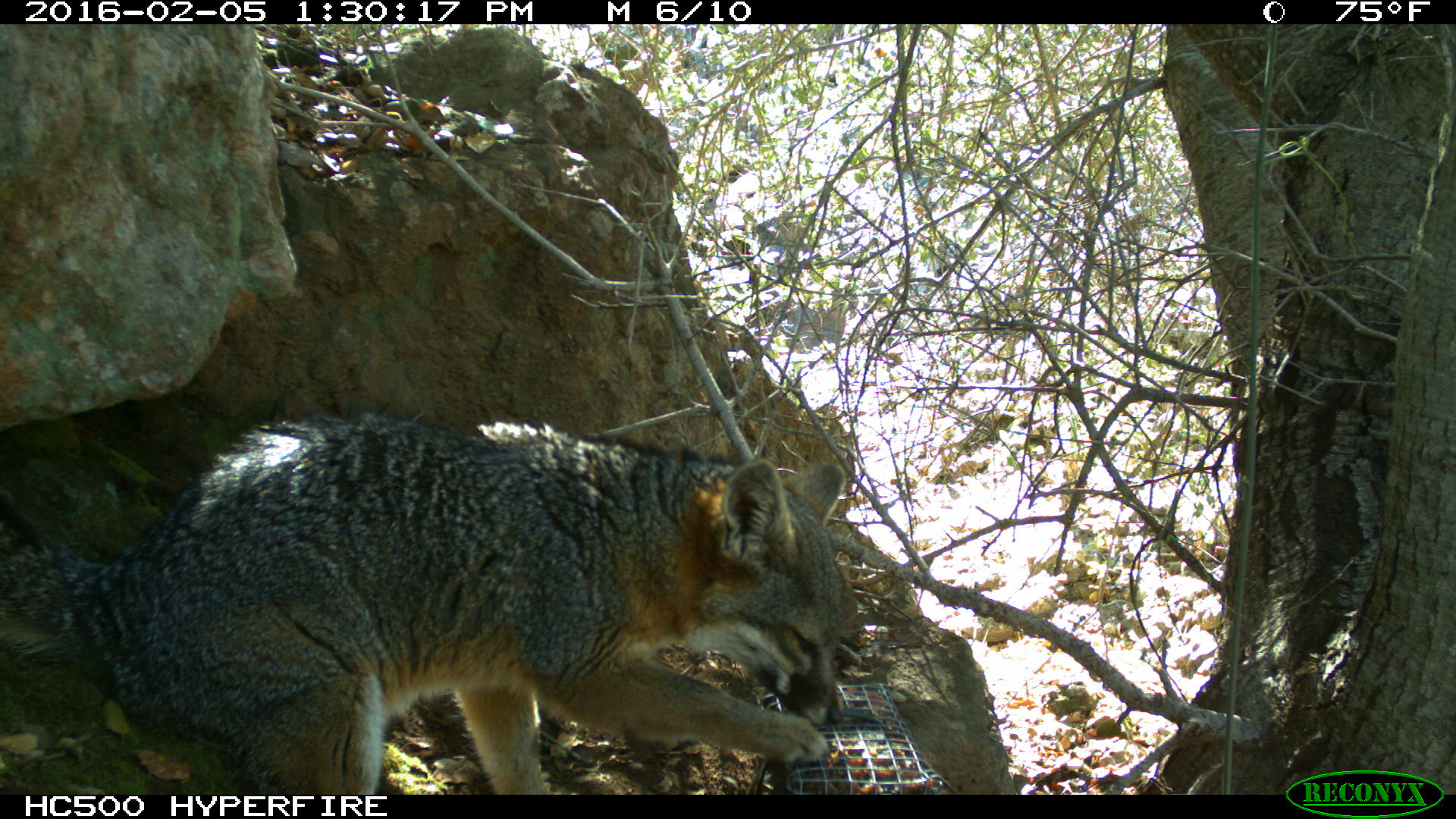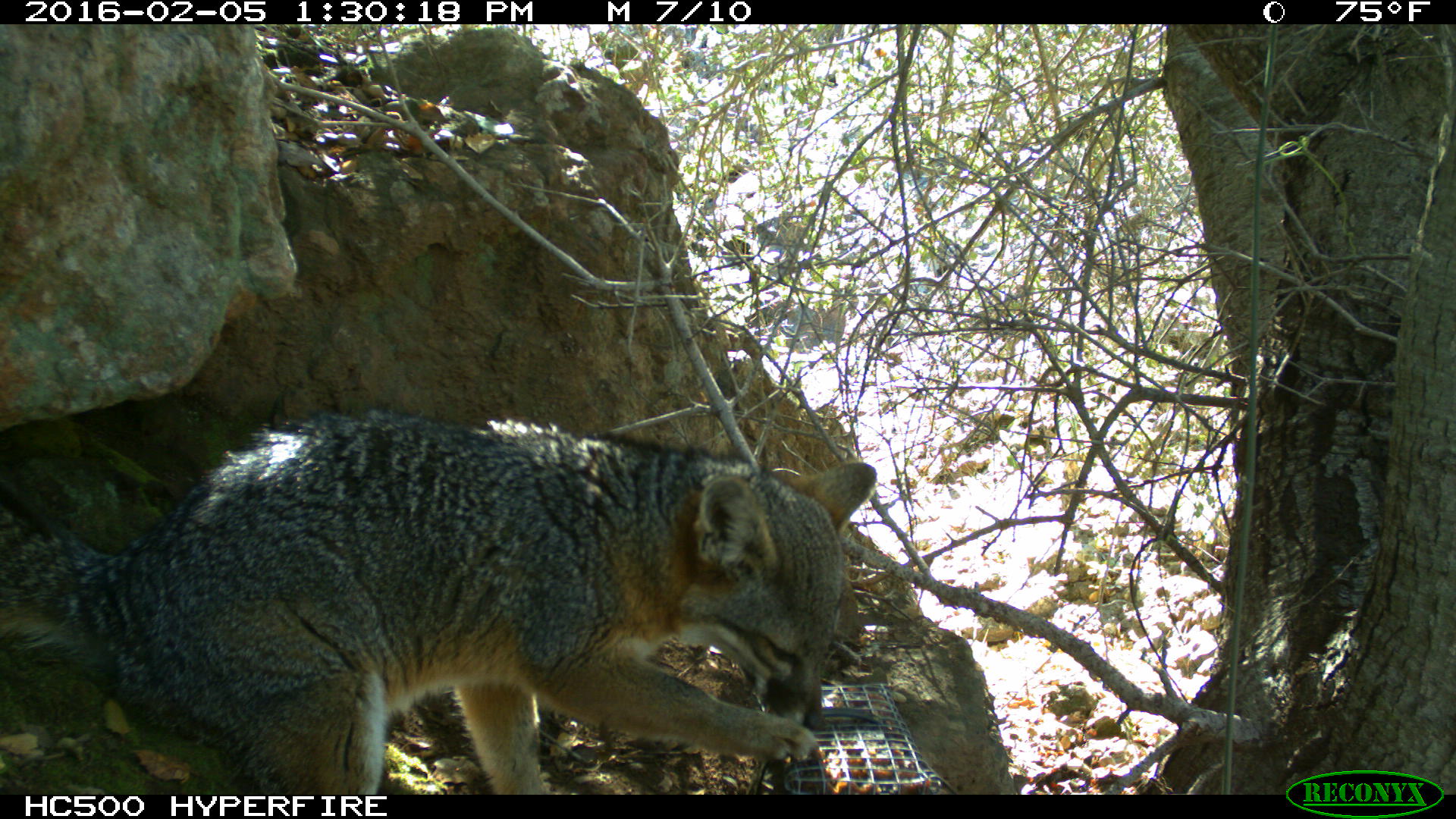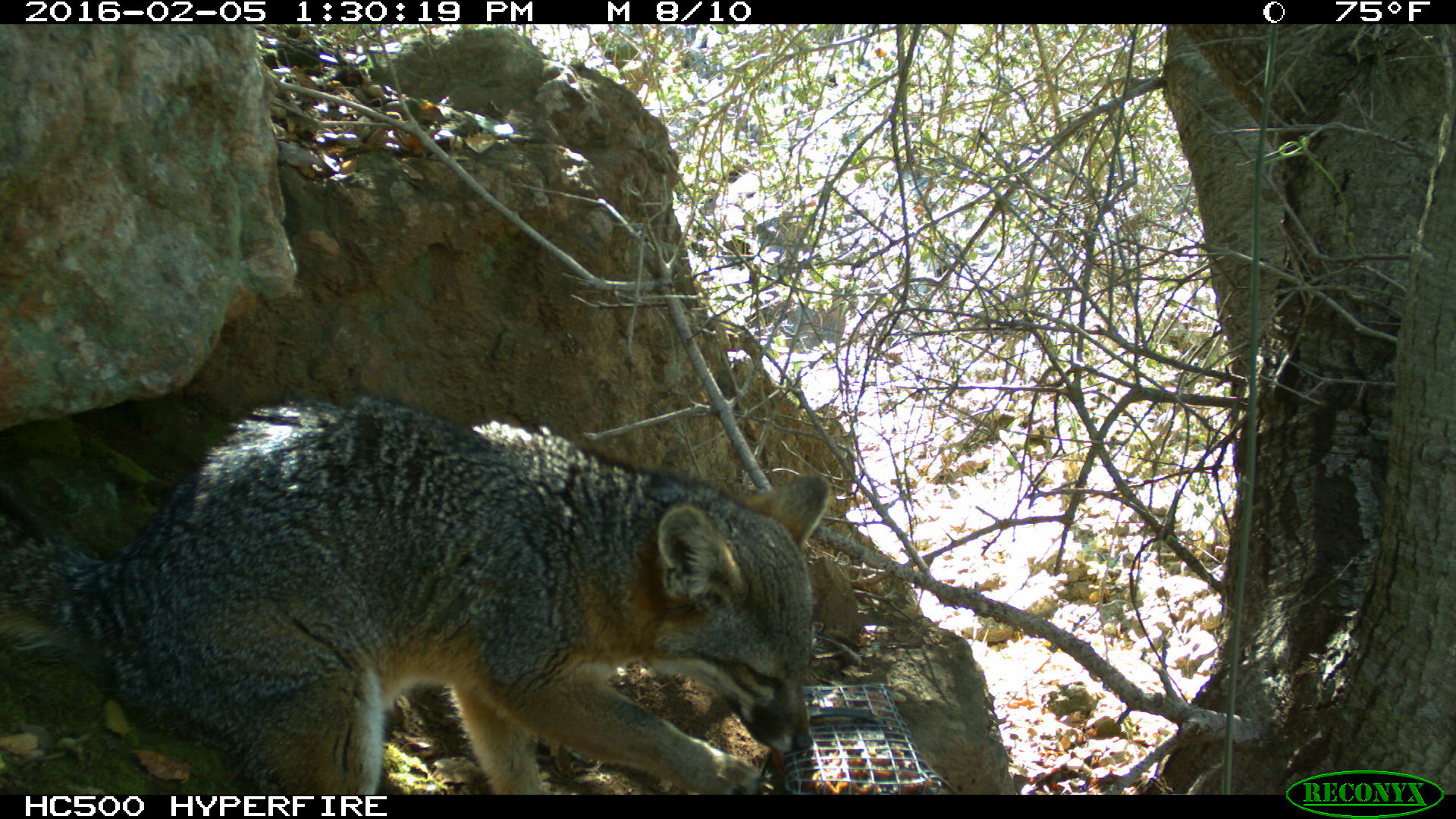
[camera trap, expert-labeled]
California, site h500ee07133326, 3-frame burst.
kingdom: Animalia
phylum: Chordata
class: Mammalia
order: Carnivora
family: Canidae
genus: Urocyon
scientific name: Urocyon littoralis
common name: island fox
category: fox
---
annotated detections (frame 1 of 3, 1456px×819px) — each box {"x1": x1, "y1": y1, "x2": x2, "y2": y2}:
fox: {"x1": 0, "y1": 412, "x2": 846, "y2": 794}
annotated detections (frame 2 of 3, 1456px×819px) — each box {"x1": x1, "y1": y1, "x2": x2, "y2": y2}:
fox: {"x1": 0, "y1": 411, "x2": 877, "y2": 794}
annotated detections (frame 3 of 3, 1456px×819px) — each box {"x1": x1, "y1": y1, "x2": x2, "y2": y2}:
fox: {"x1": 0, "y1": 393, "x2": 830, "y2": 794}